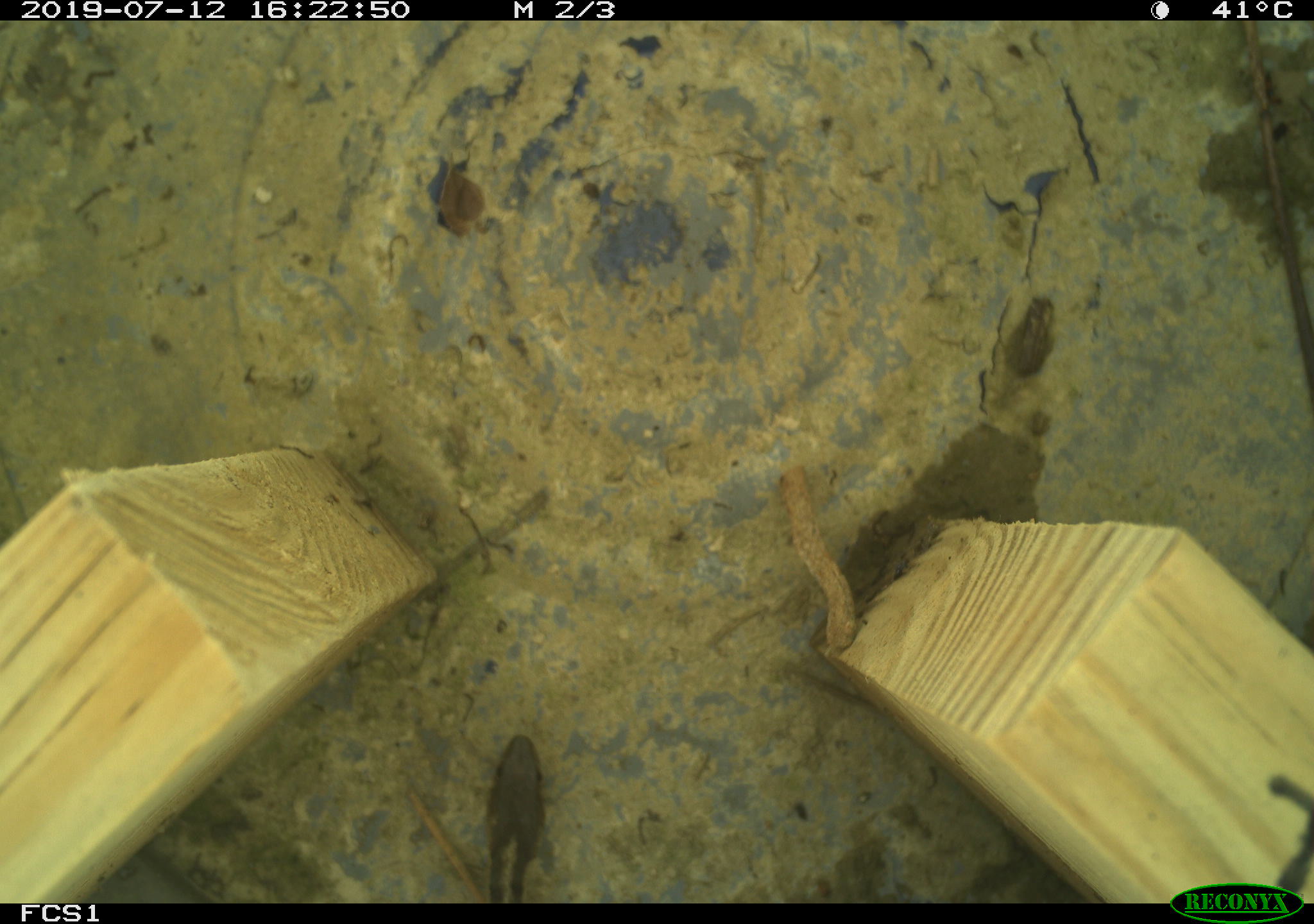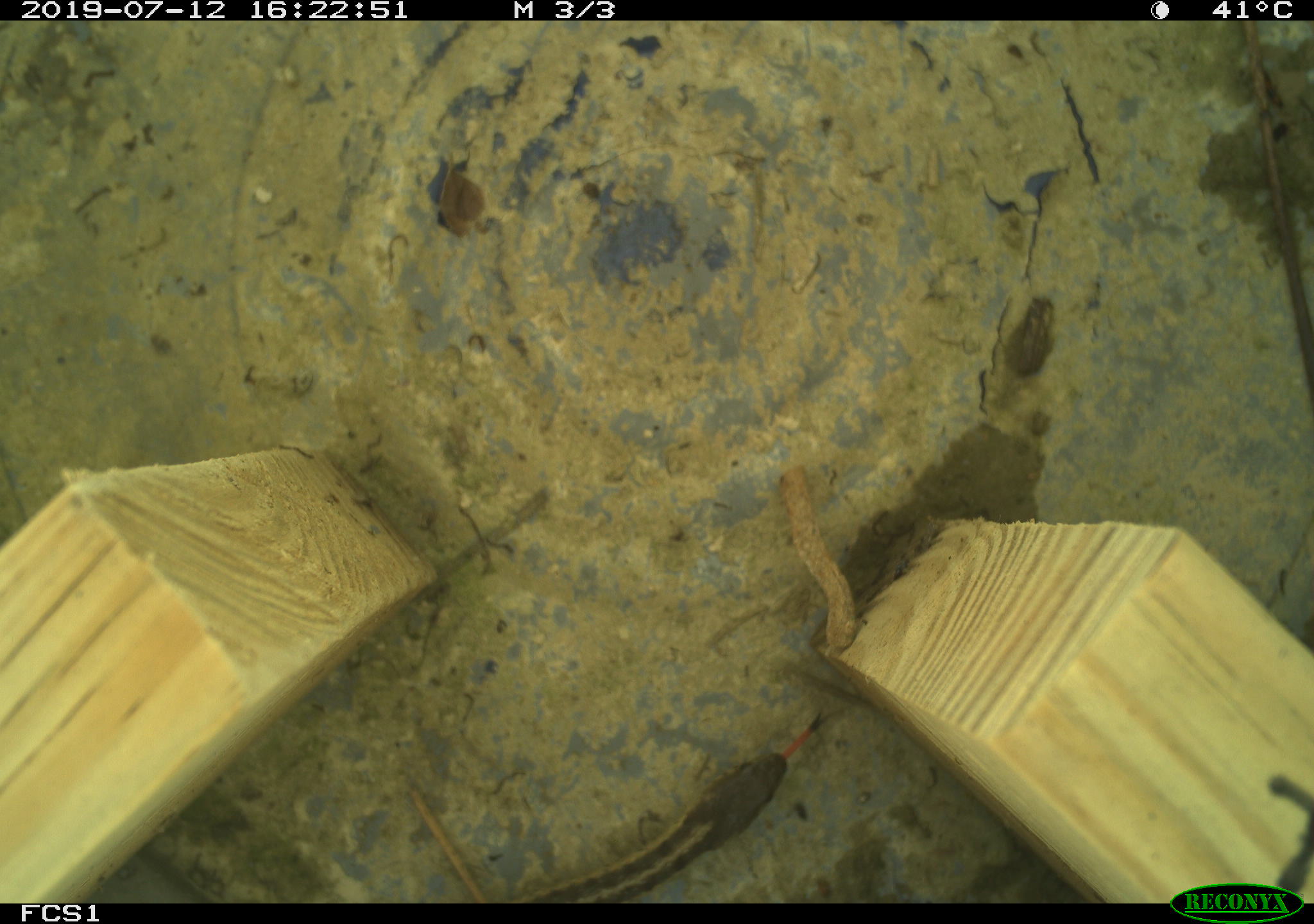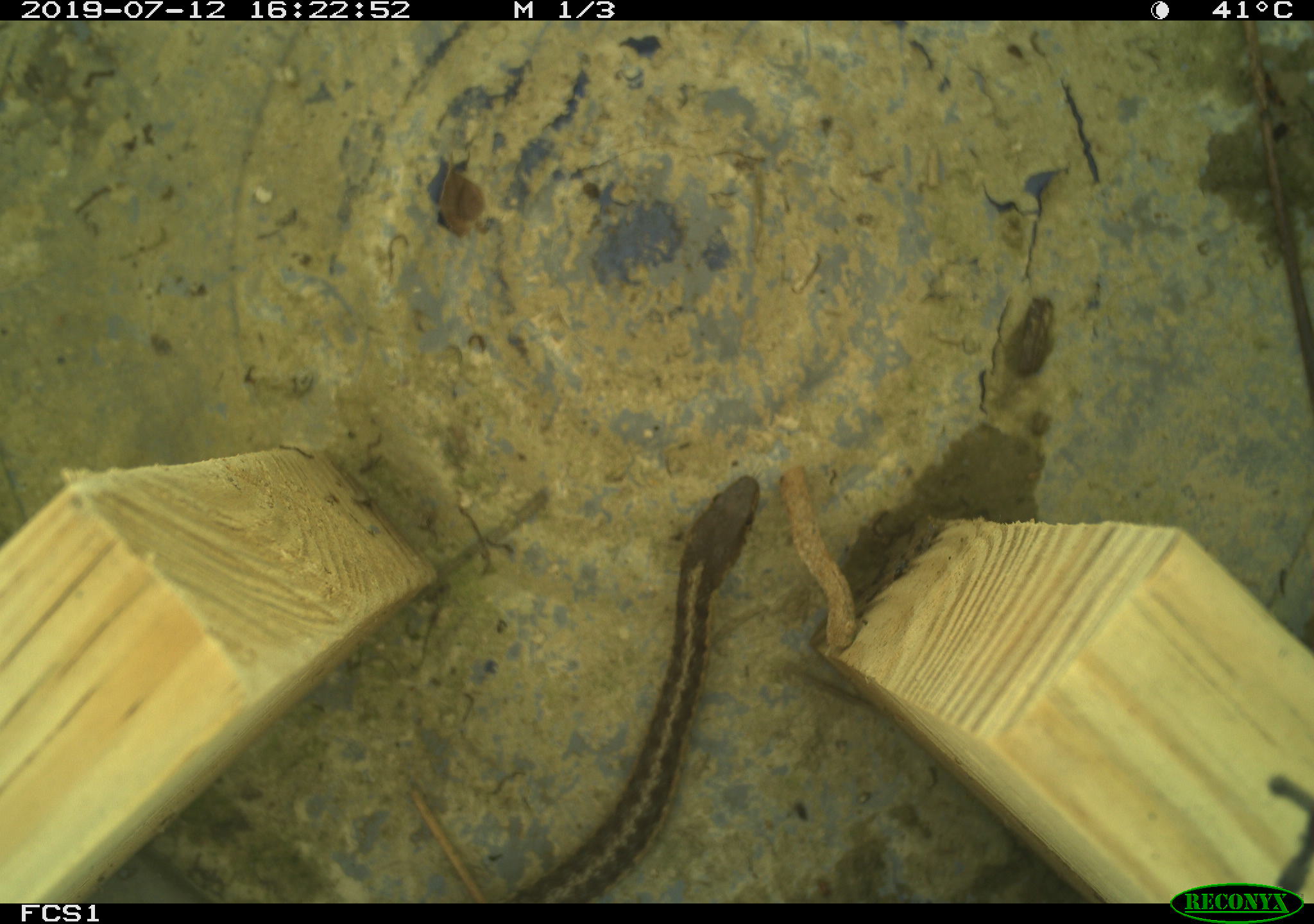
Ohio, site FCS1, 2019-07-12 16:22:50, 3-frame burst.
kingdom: Animalia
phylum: Chordata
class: Reptilia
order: Squamata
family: Colubridae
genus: Thamnophis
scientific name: Thamnophis sirtalis sirtalis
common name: eastern gartersnake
Eastern gartersnake (Thamnophis sirtalis sirtalis).